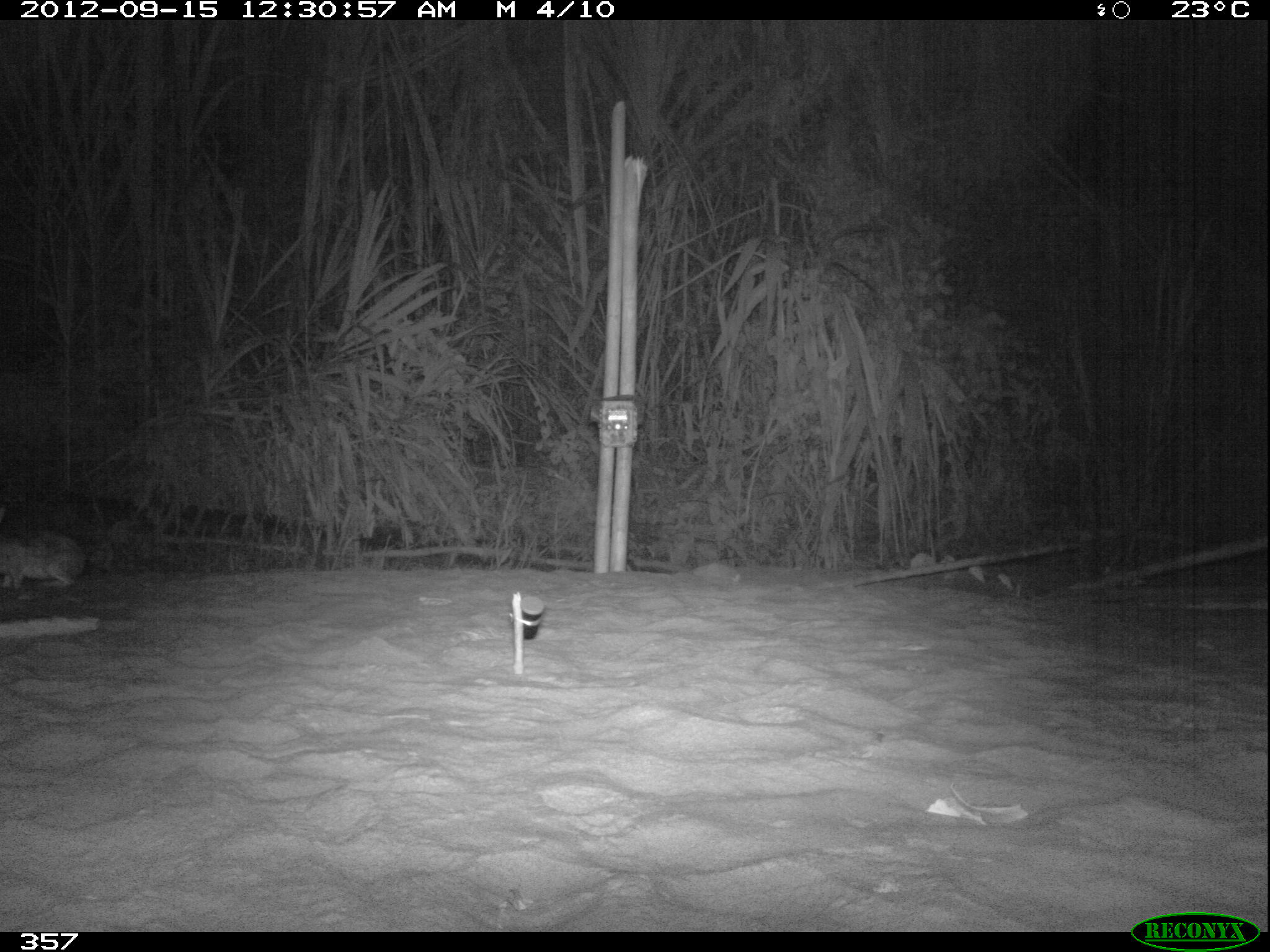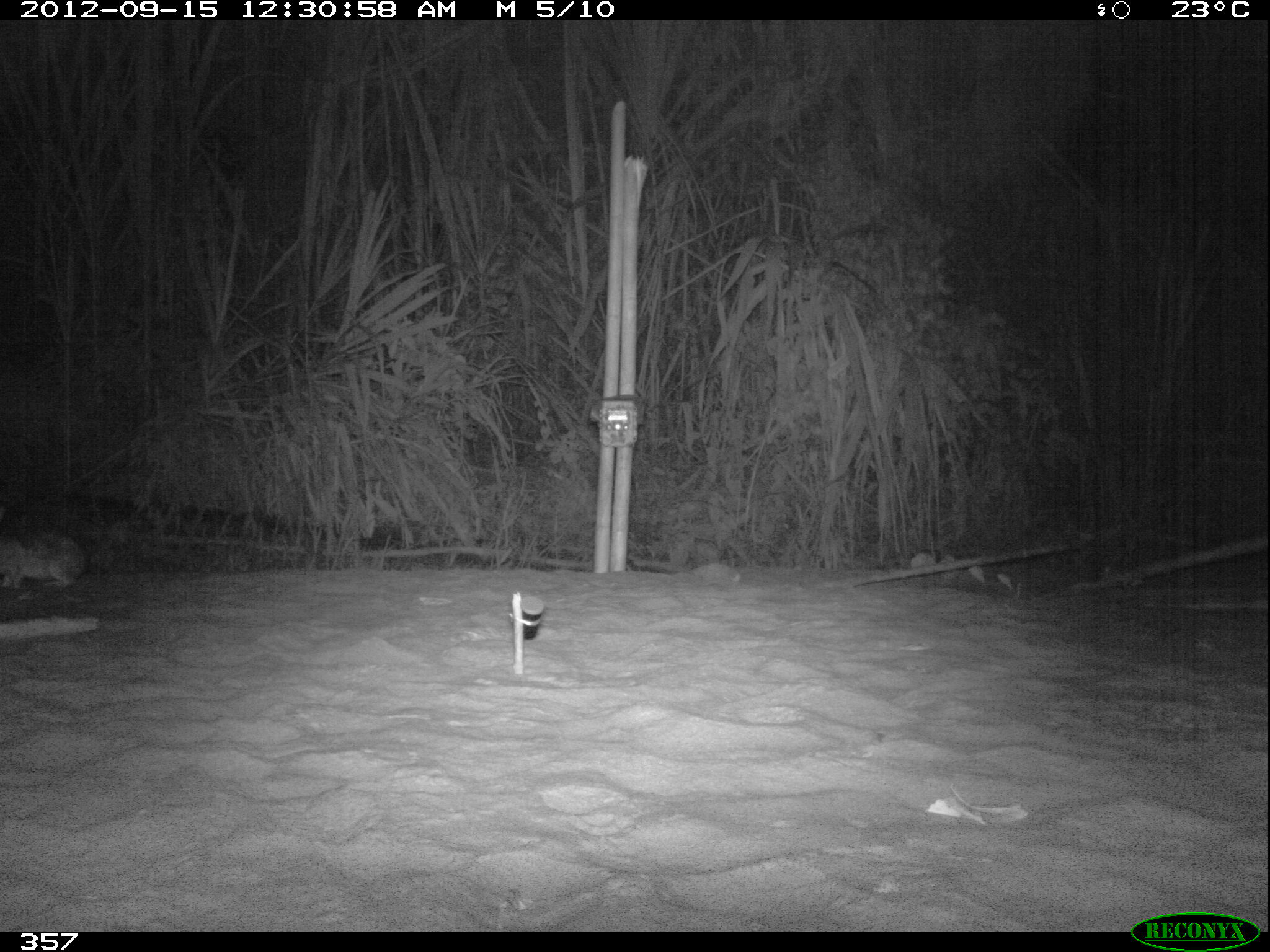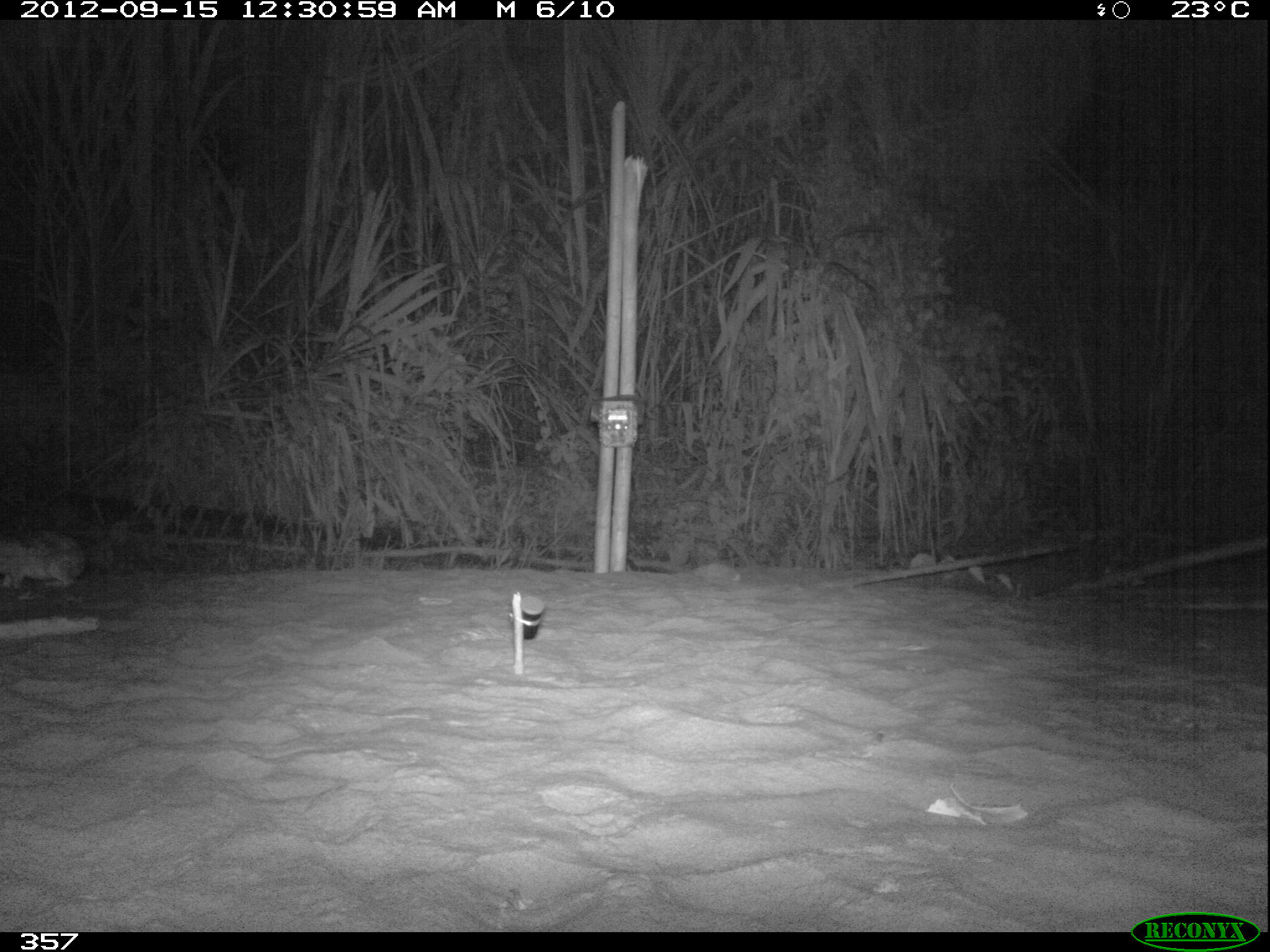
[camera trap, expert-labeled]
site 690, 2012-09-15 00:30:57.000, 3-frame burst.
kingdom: Animalia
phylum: Chordata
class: Mammalia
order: Lagomorpha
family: Leporidae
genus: Sylvilagus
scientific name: Sylvilagus brasiliensis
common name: tapeti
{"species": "Sylvilagus brasiliensis (tapeti)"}